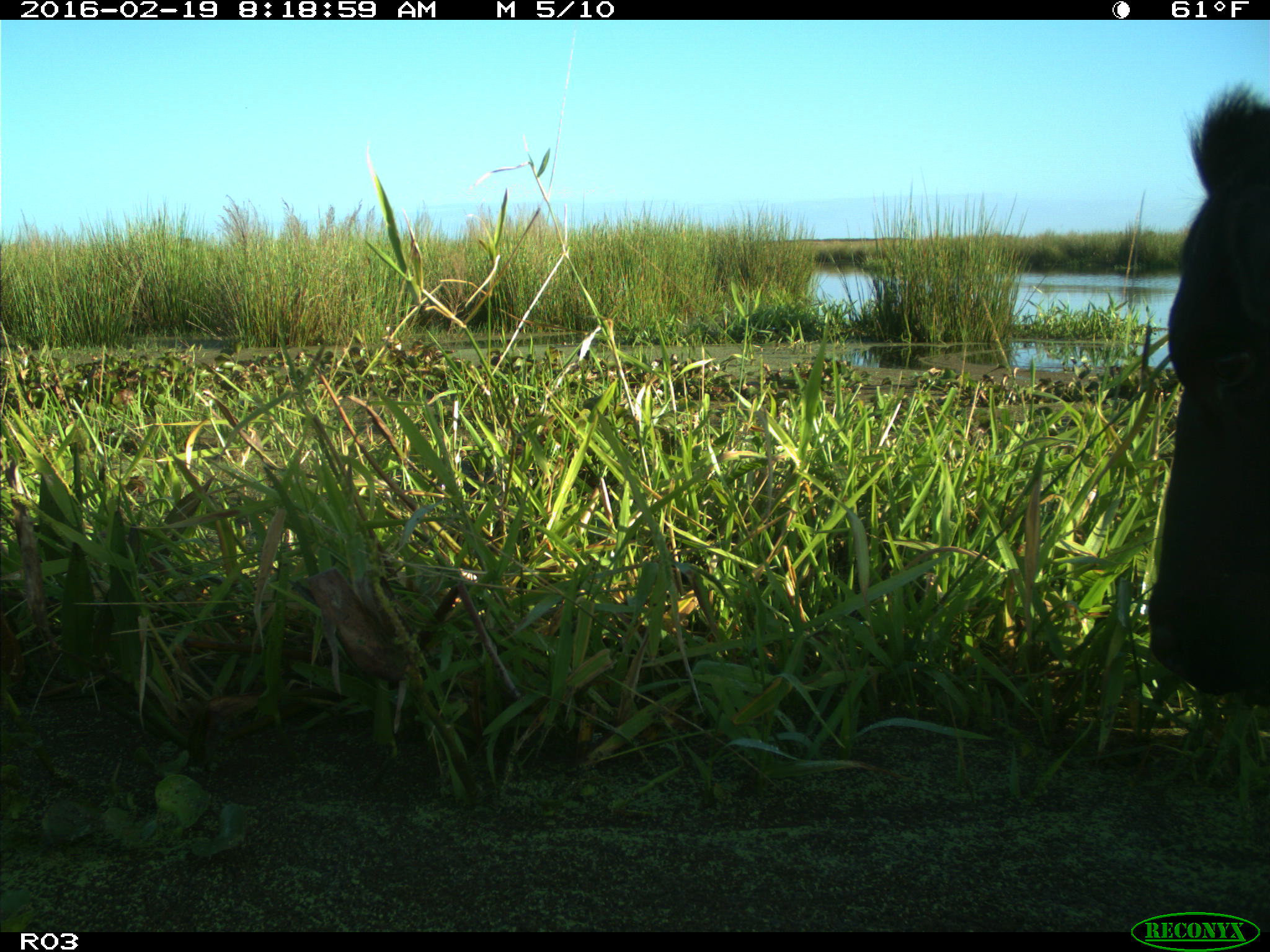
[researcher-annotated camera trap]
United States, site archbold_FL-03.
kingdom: Animalia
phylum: Chordata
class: Mammalia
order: Artiodactyla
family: Bovidae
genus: Bos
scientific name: Bos taurus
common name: domestic cow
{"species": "Bos taurus (domestic cow)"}